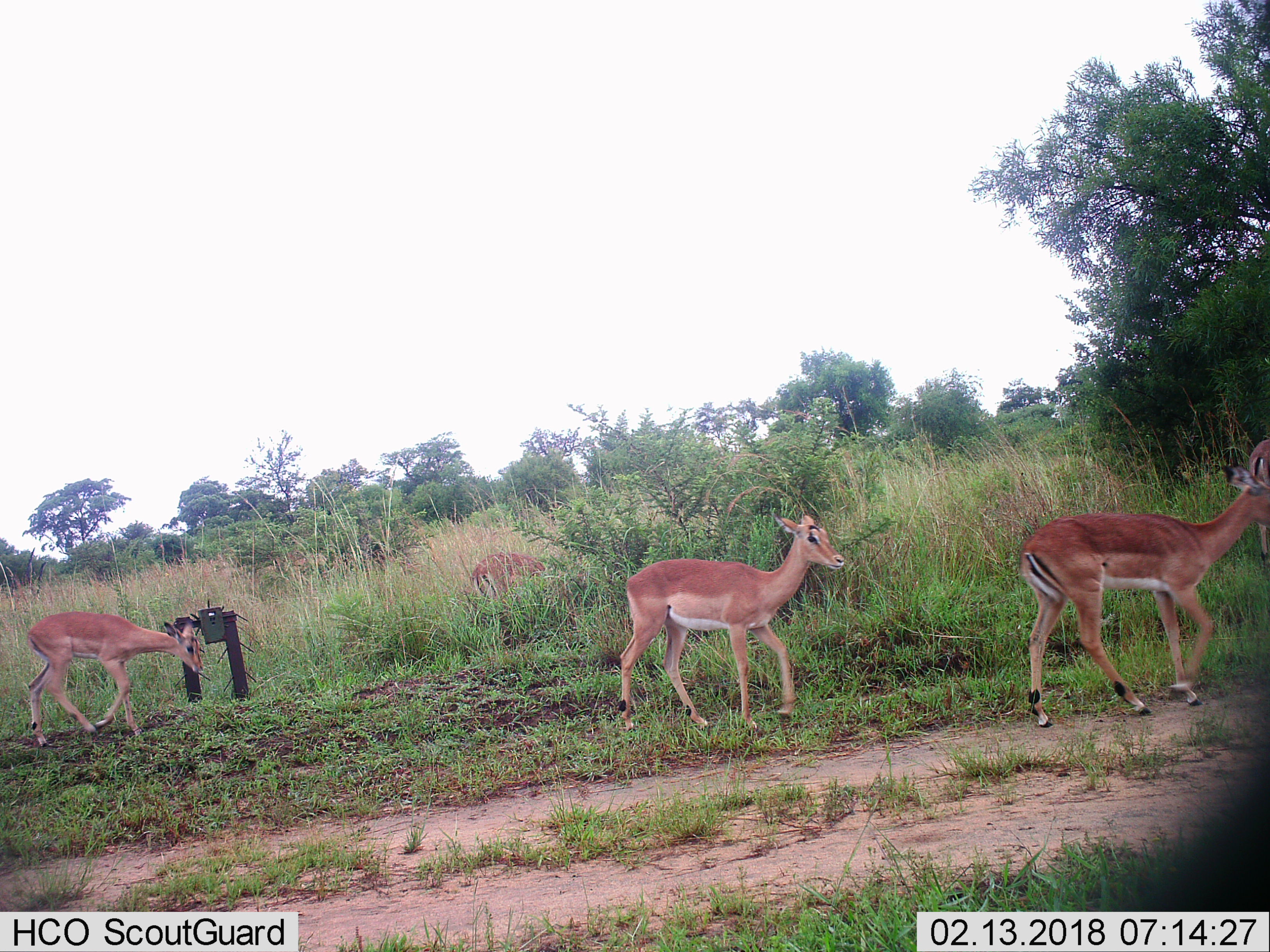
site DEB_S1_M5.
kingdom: Animalia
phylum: Chordata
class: Mammalia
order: Artiodactyla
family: Bovidae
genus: Aepyceros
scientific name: Aepyceros melampus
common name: impala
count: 5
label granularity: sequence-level